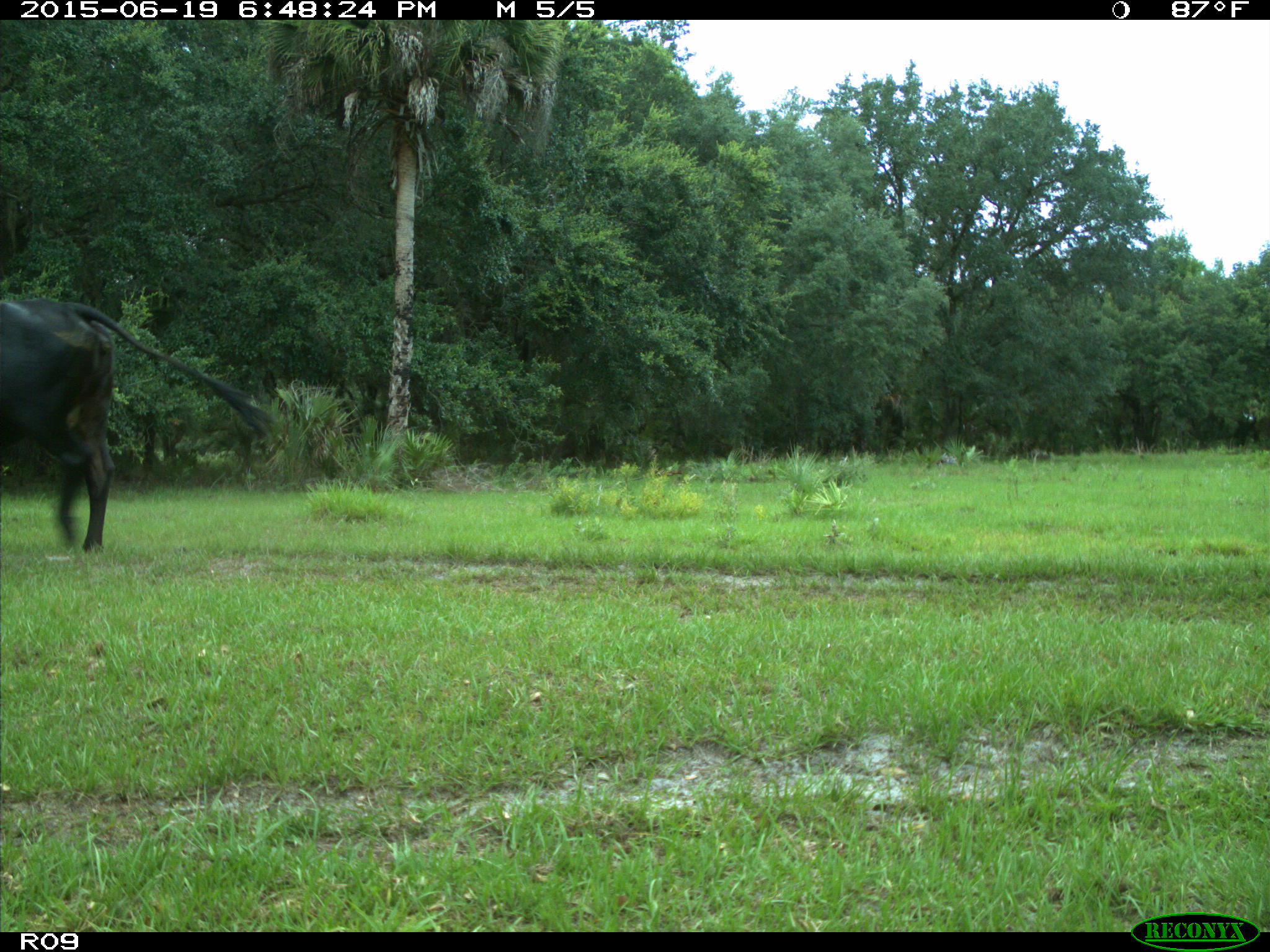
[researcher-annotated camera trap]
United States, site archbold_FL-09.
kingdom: Animalia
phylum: Chordata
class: Mammalia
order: Artiodactyla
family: Bovidae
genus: Bos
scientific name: Bos taurus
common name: domestic cow